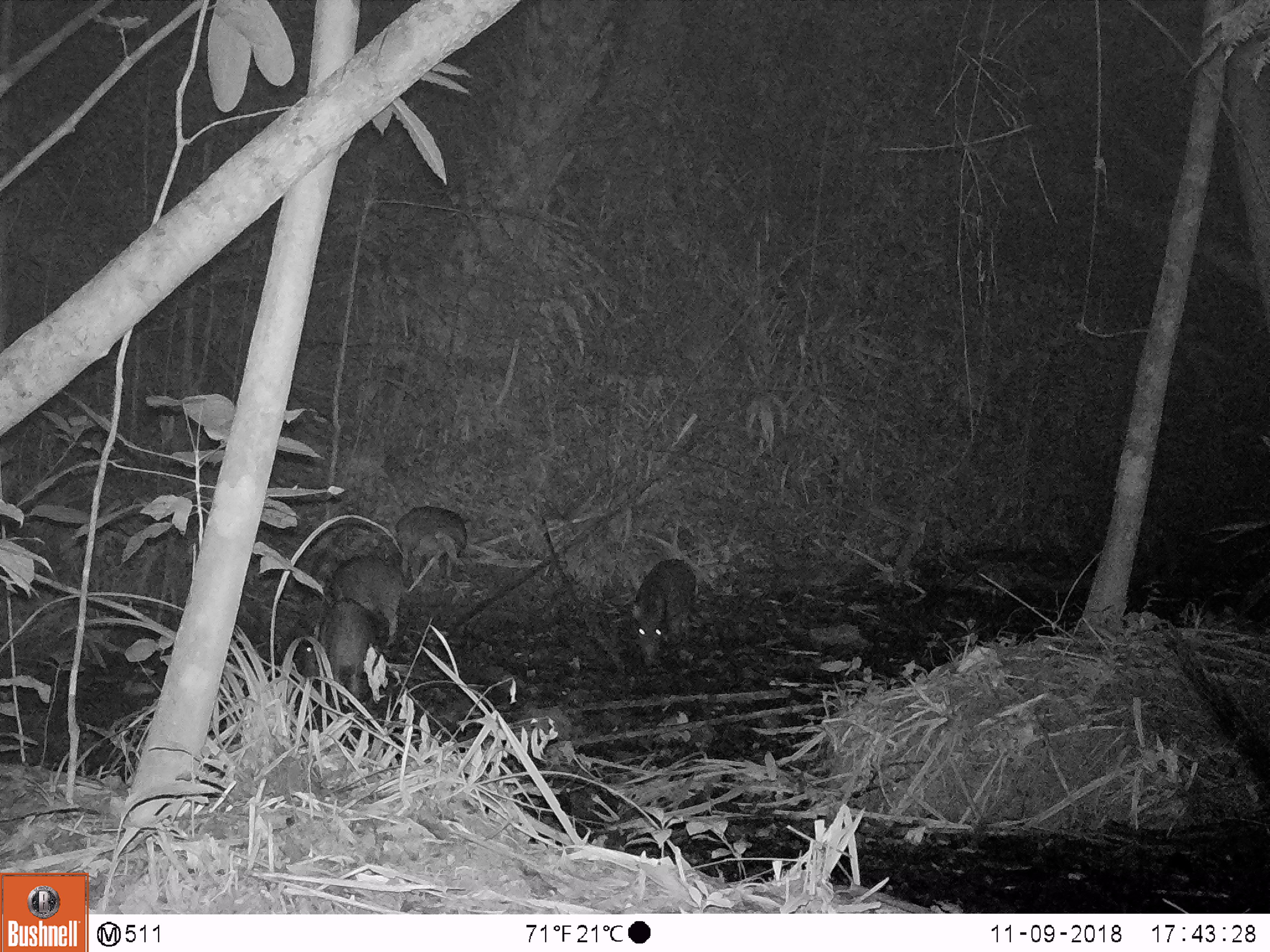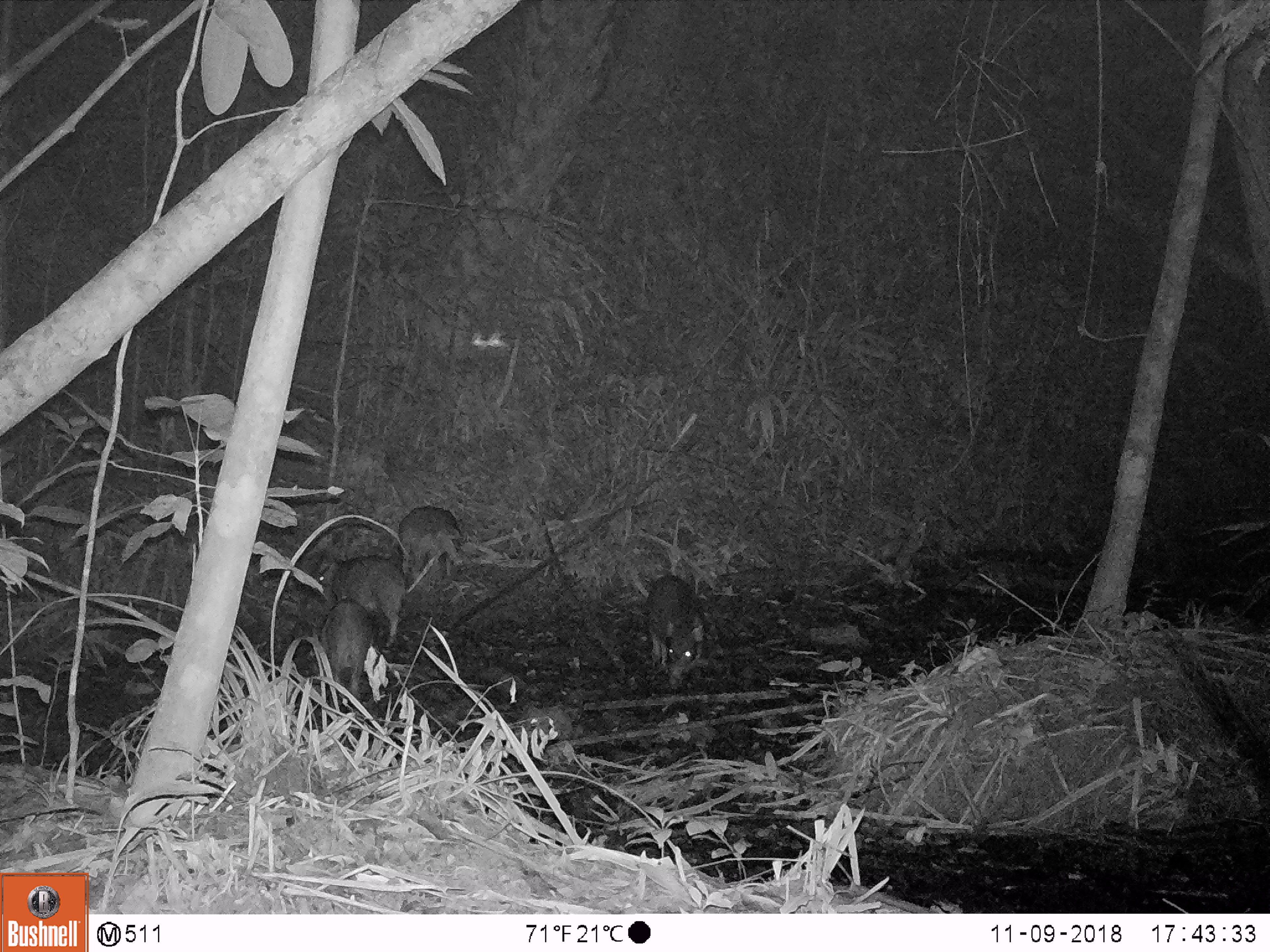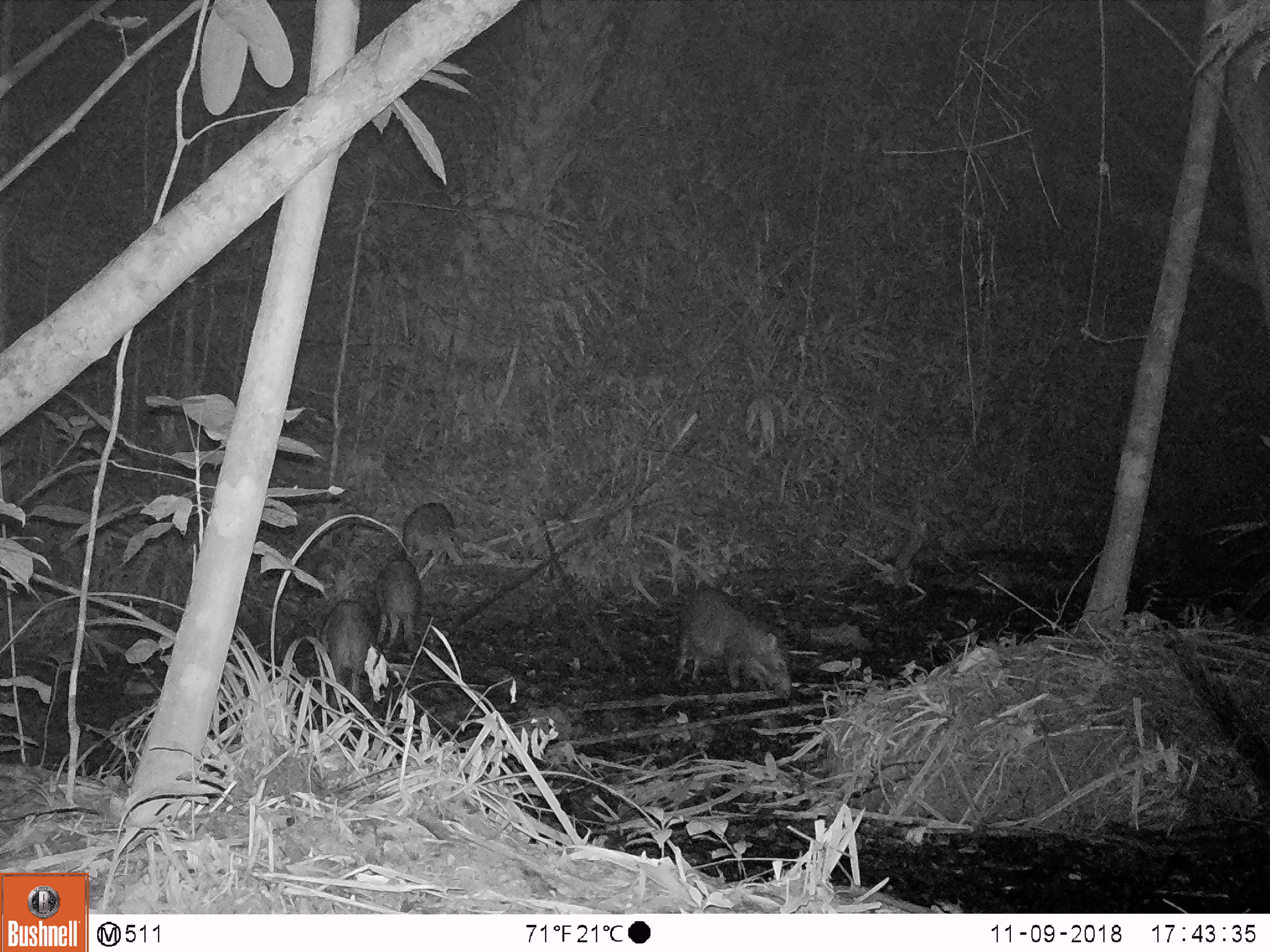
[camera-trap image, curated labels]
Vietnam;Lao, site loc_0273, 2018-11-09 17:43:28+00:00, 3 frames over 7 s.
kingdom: Animalia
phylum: Chordata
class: Mammalia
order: Artiodactyla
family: Suidae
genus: Sus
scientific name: Sus scrofa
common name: eurasian wild pig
Eurasian wild pig (Sus scrofa). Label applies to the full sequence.